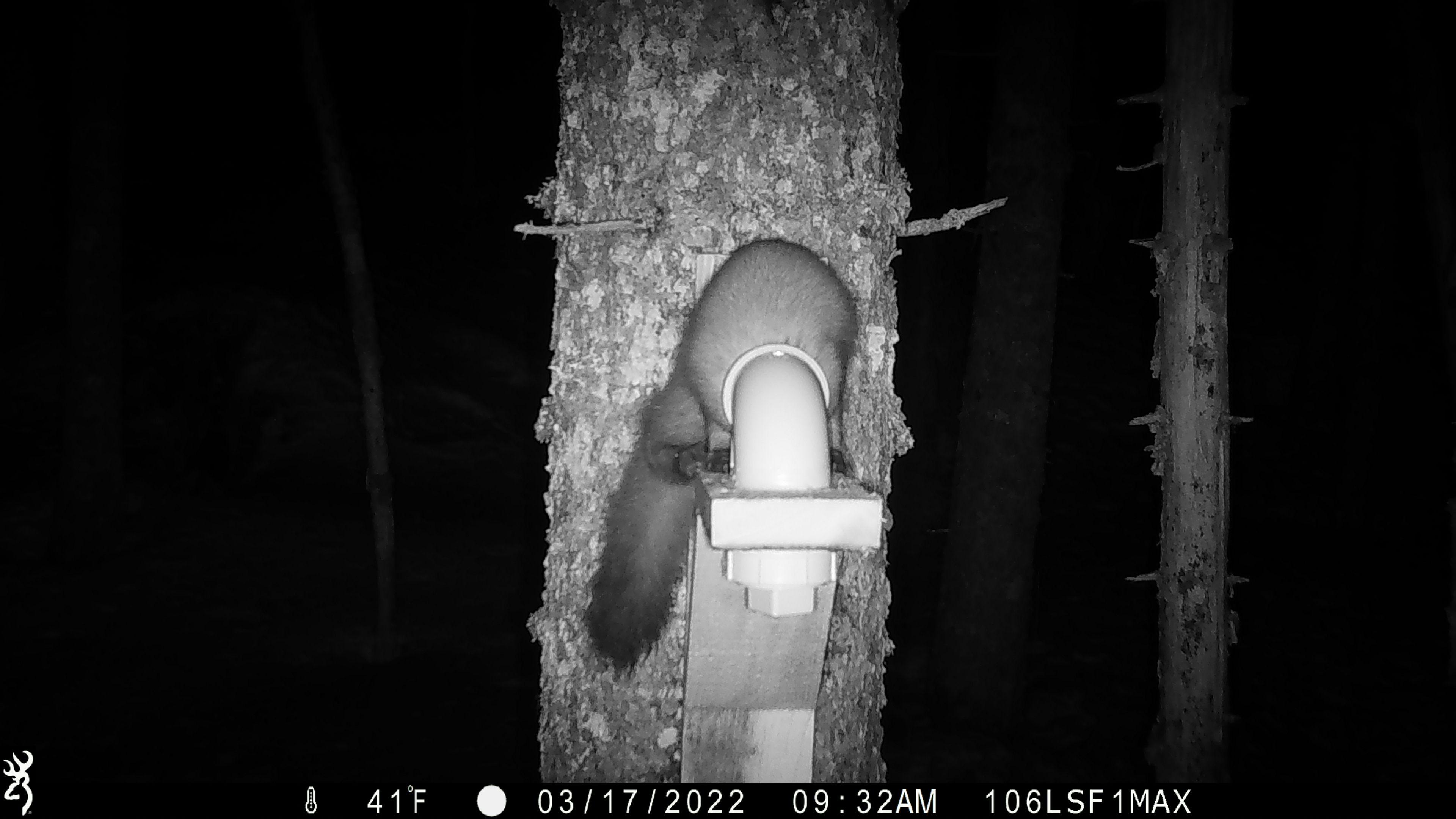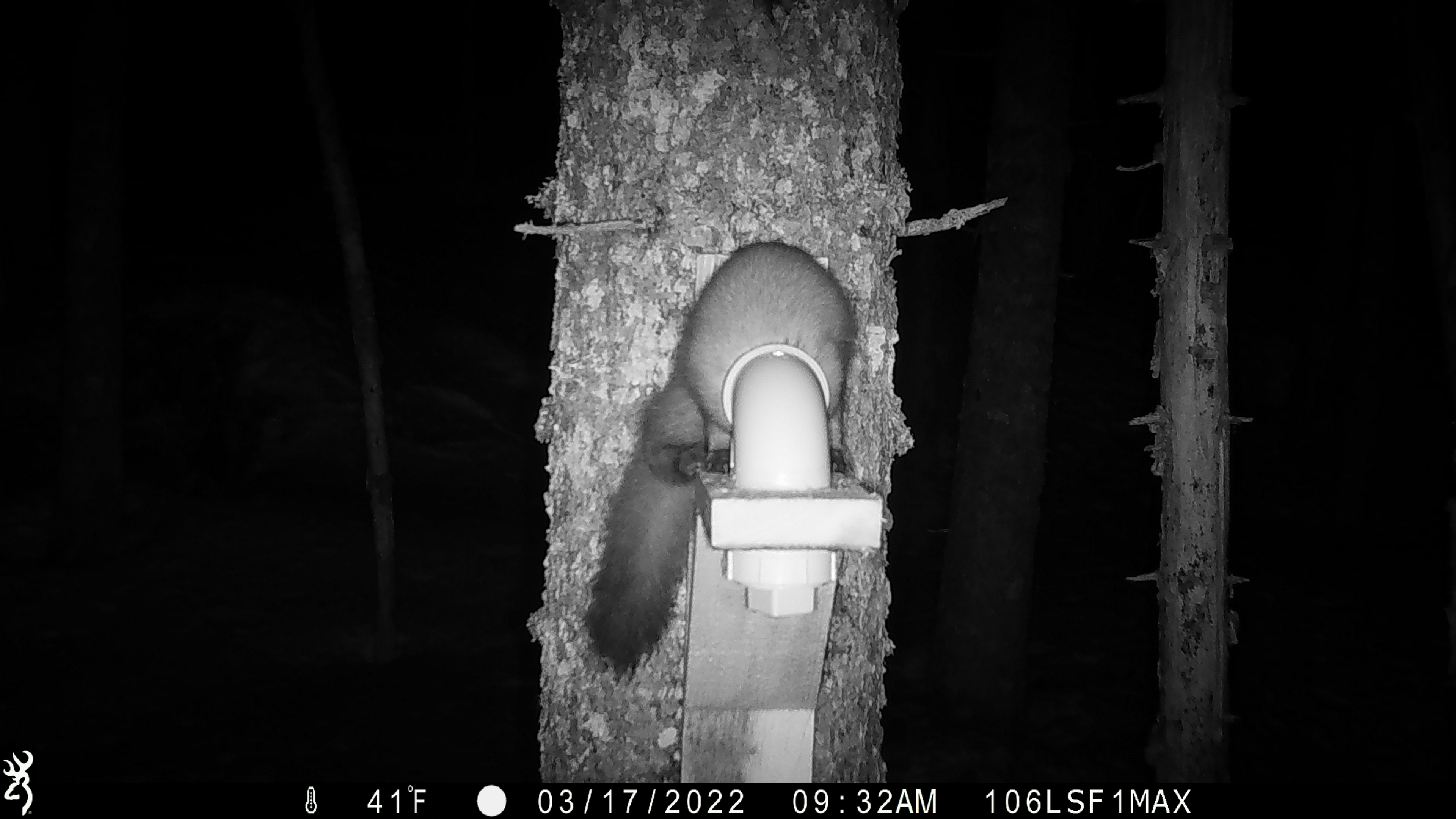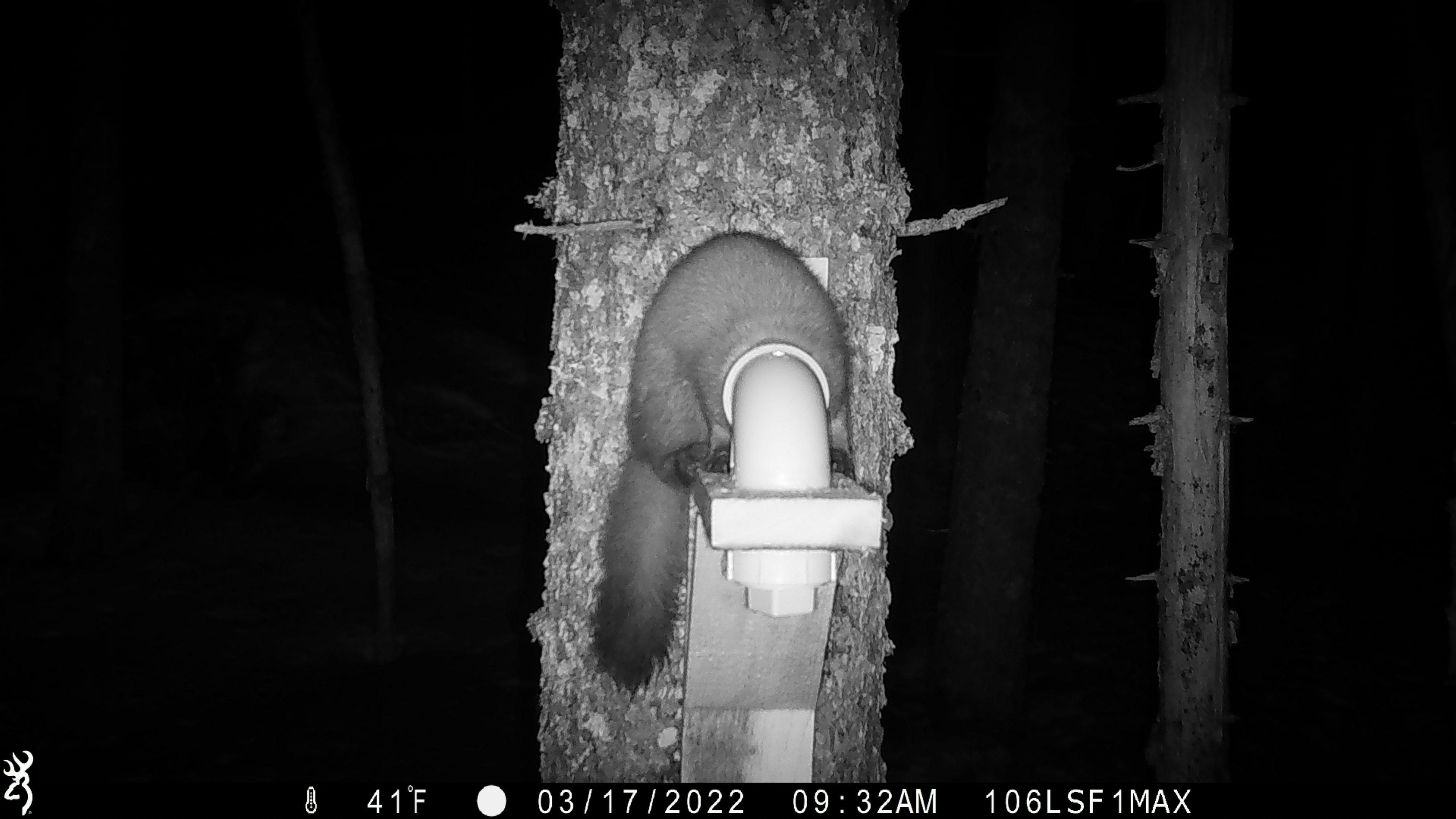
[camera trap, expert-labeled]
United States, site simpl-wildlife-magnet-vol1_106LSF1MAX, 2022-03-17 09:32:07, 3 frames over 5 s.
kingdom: Animalia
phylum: Chordata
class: Mammalia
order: Carnivora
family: Mustelidae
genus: Martes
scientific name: Martes americana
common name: american marten